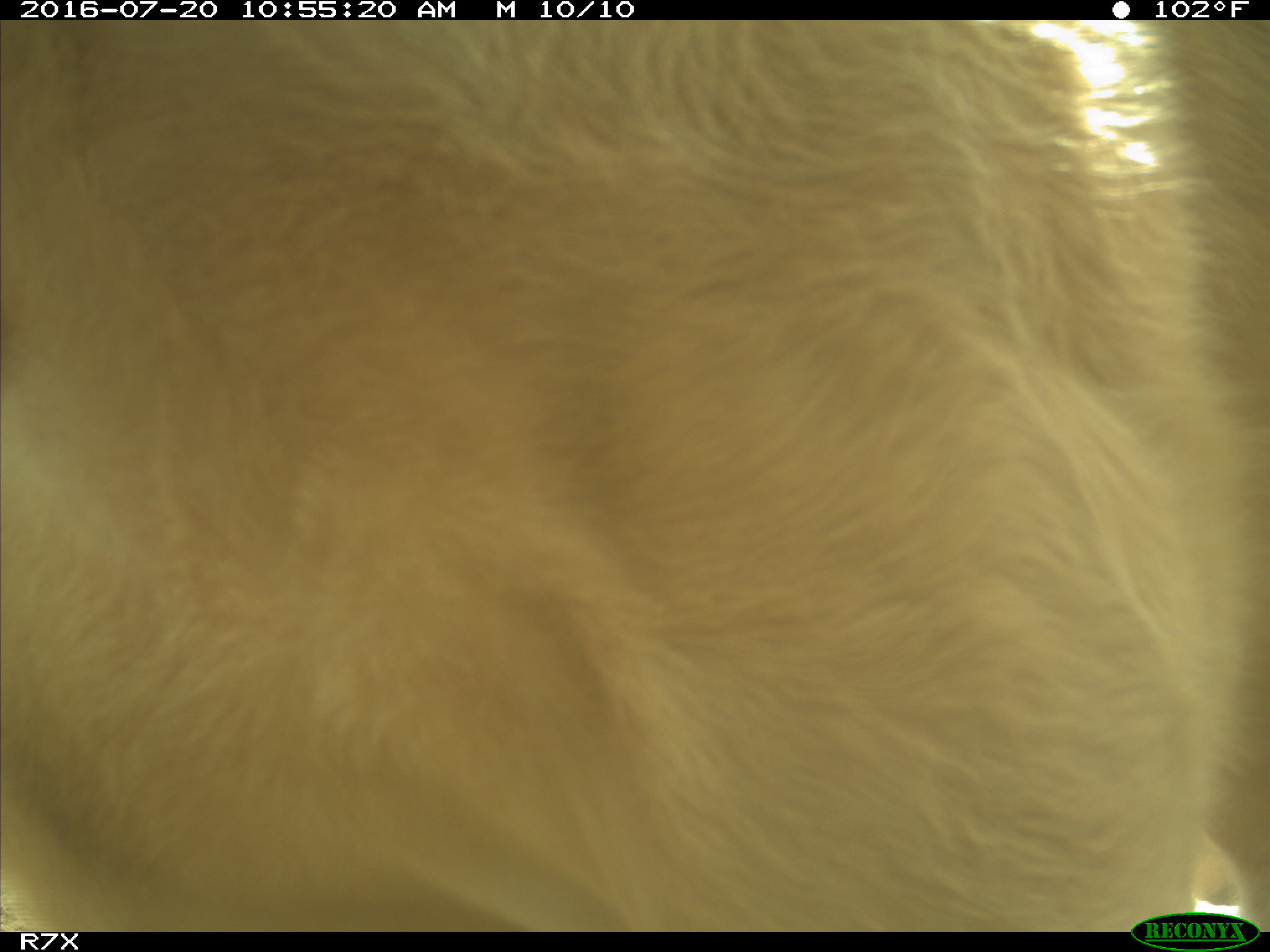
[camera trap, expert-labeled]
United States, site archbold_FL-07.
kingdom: Animalia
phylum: Chordata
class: Mammalia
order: Artiodactyla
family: Bovidae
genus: Bos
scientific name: Bos taurus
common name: domestic cow